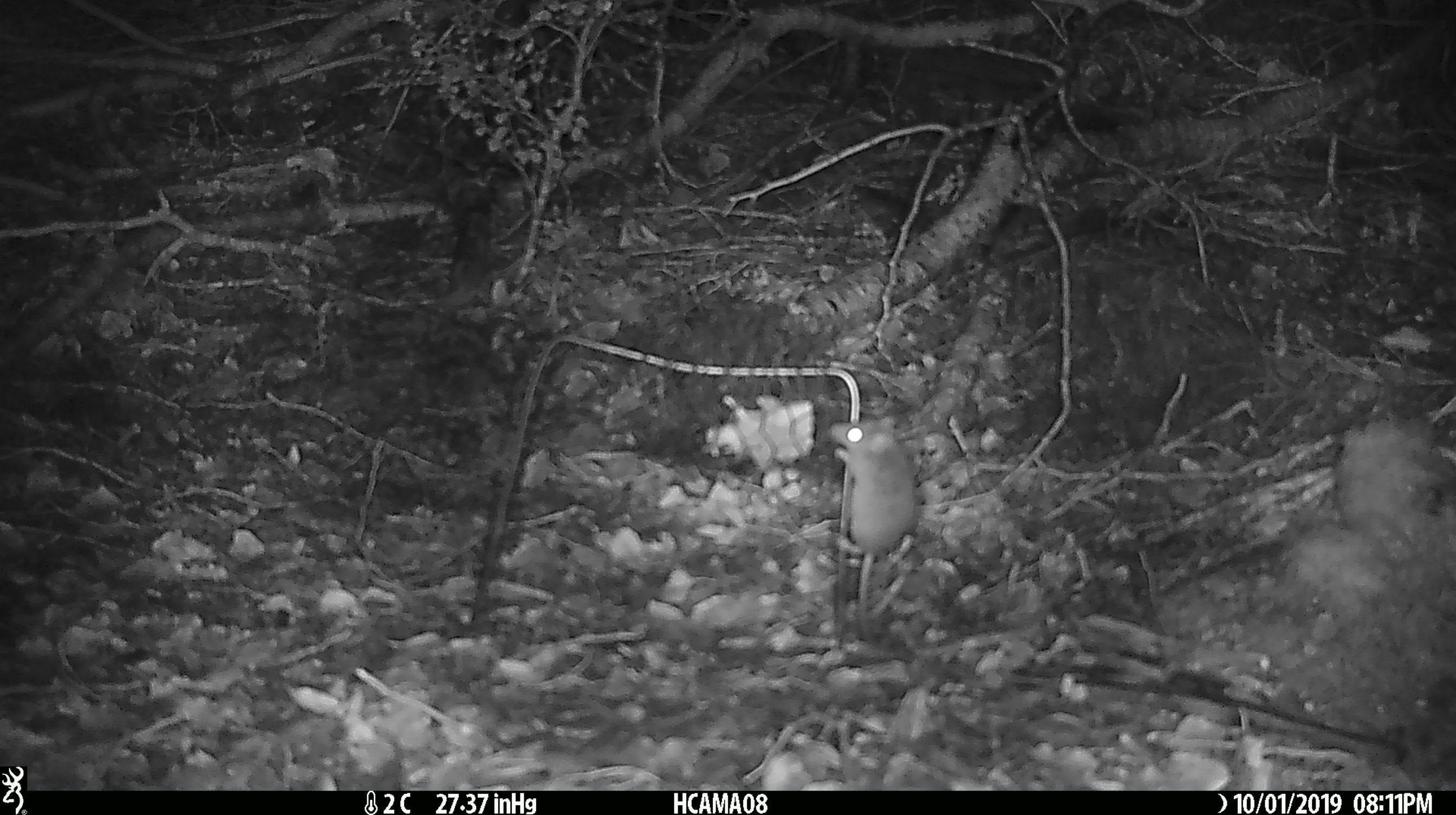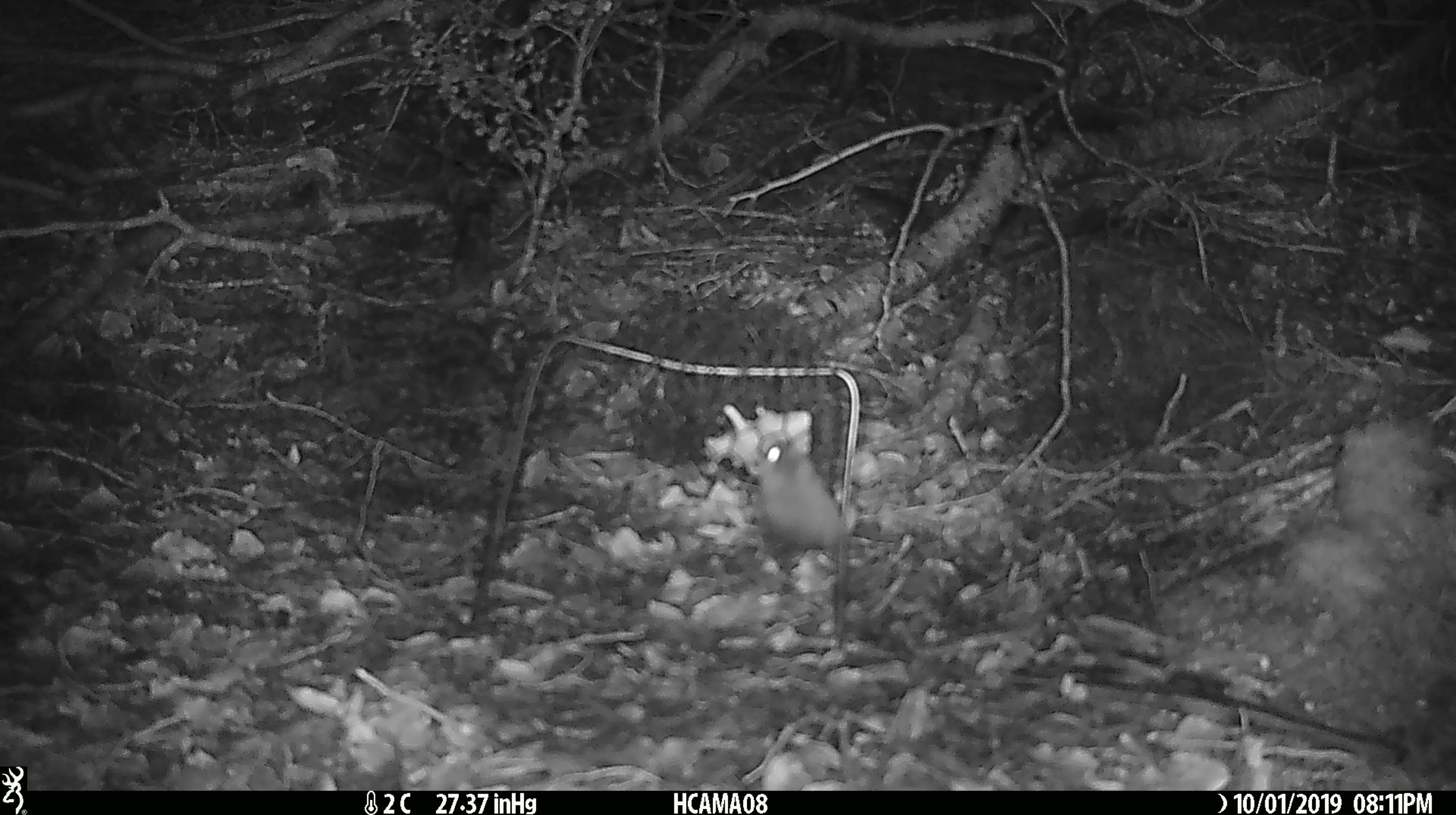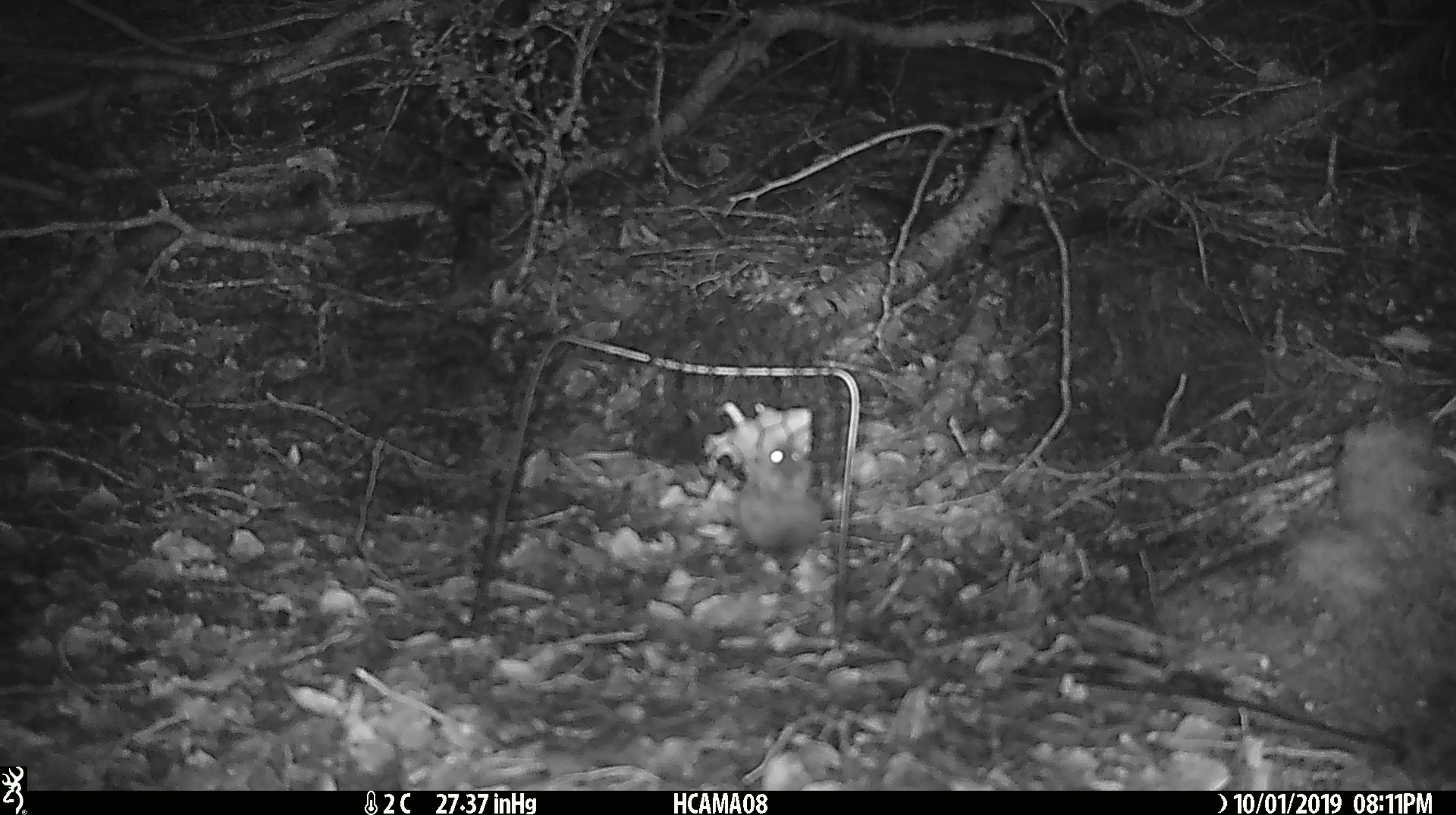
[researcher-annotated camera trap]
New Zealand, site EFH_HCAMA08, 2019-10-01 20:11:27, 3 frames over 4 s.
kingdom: Animalia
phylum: Chordata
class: Mammalia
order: Rodentia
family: Muridae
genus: Mus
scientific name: Mus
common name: mouse